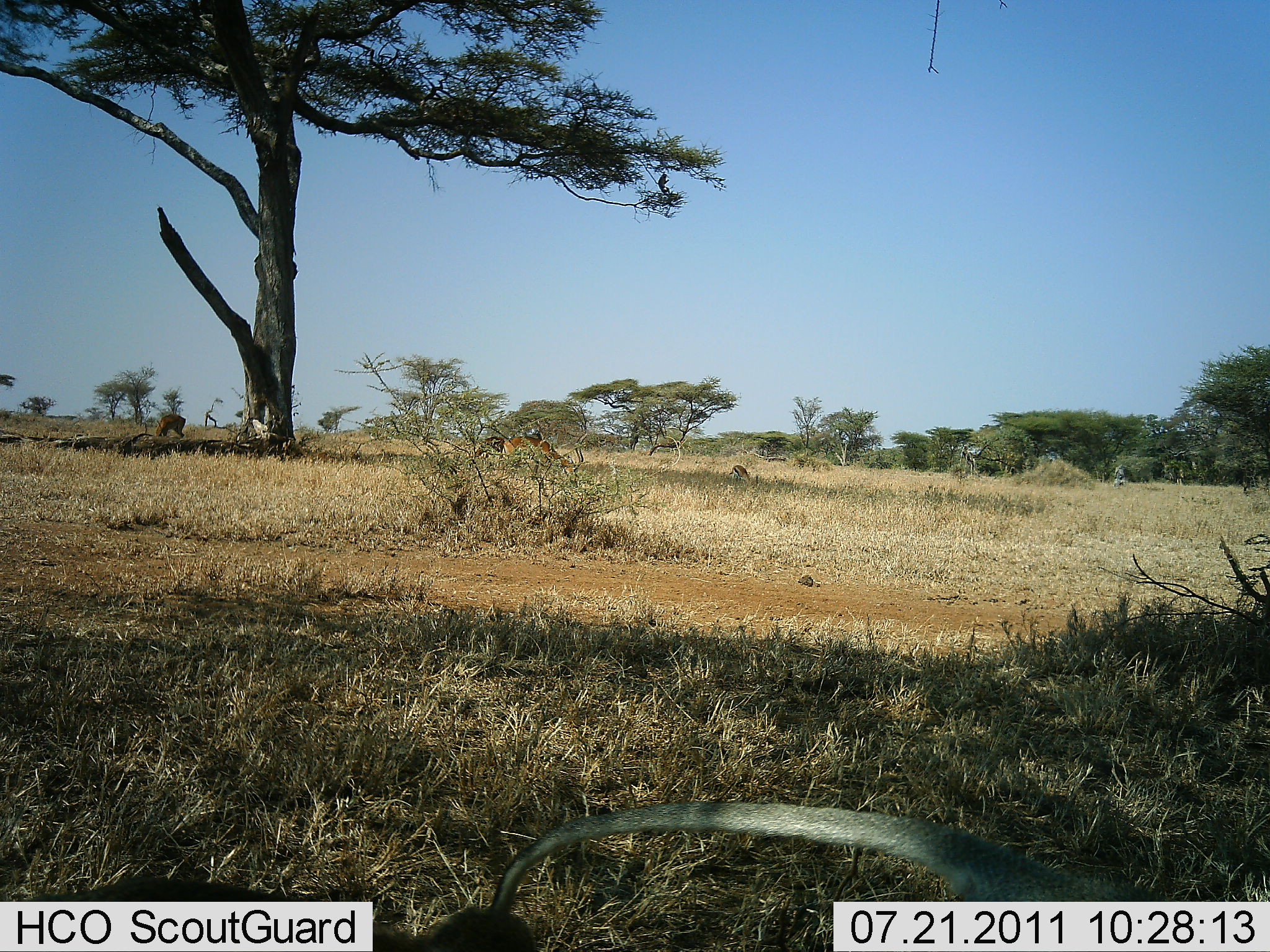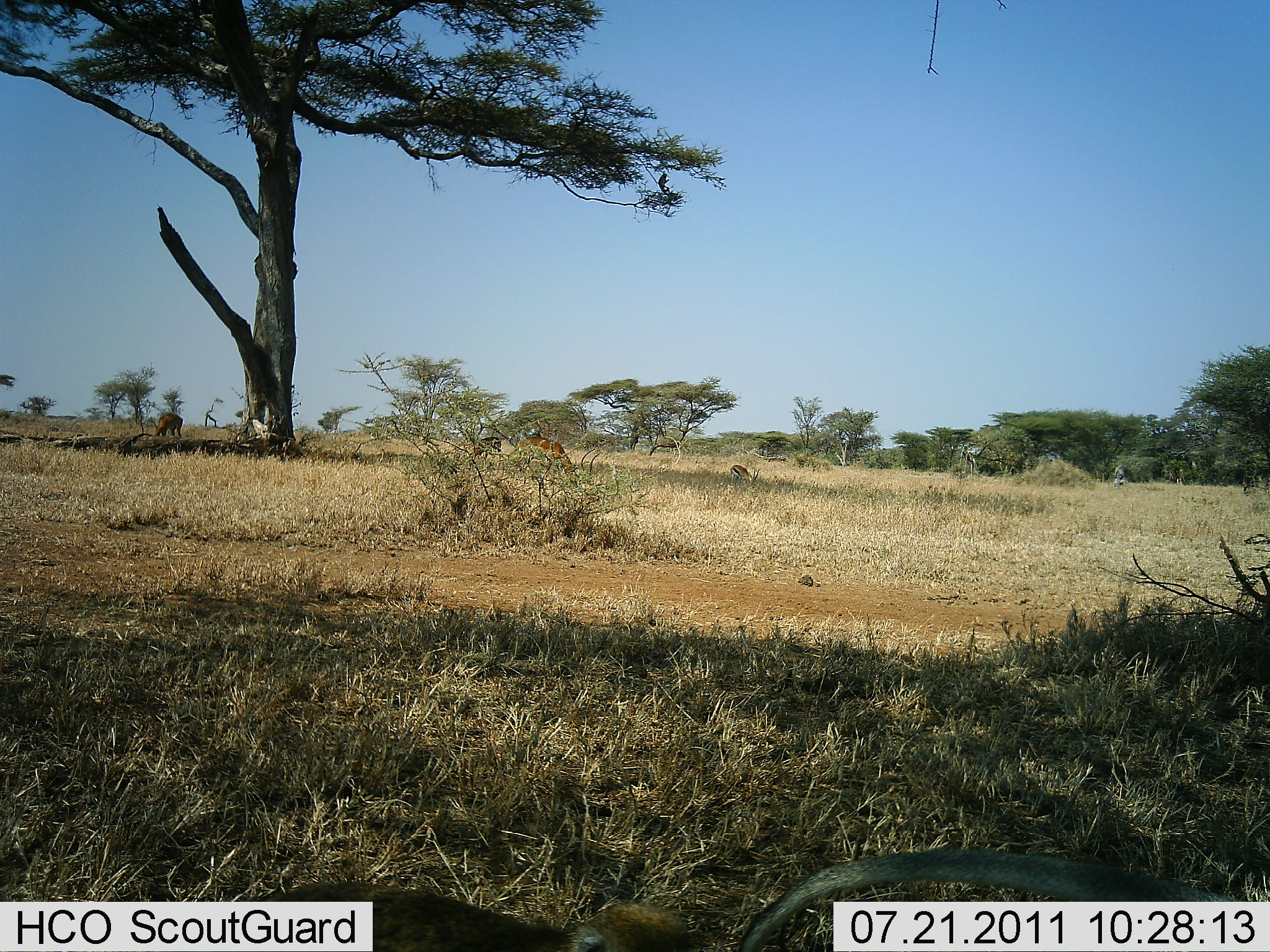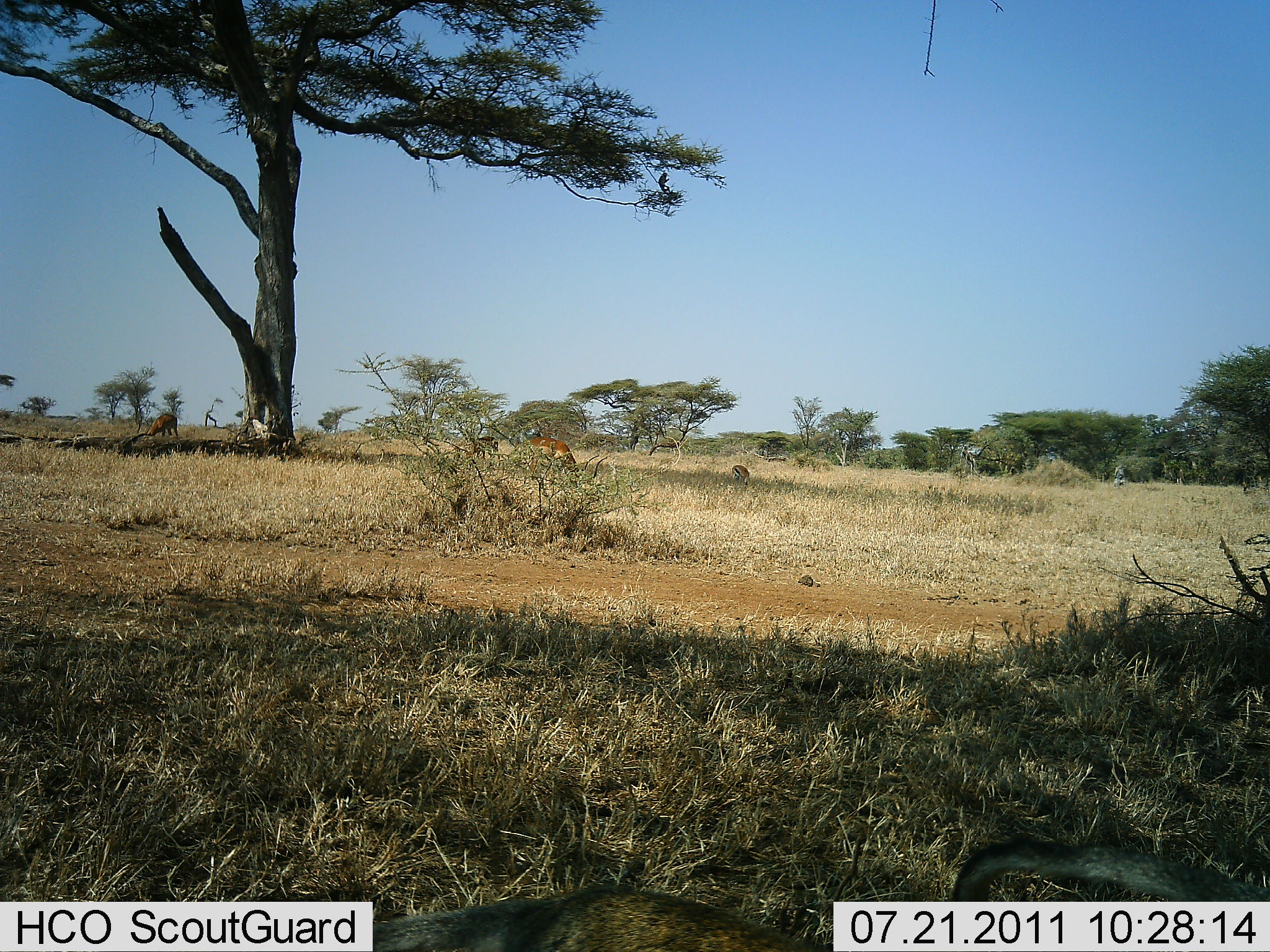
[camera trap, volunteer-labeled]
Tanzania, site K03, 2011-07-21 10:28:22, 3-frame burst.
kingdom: Animalia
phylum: Chordata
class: Mammalia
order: Artiodactyla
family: Bovidae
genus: Aepyceros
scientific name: Aepyceros melampus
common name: impala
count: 3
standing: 22%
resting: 0%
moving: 11%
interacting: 0%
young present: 11%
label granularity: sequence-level